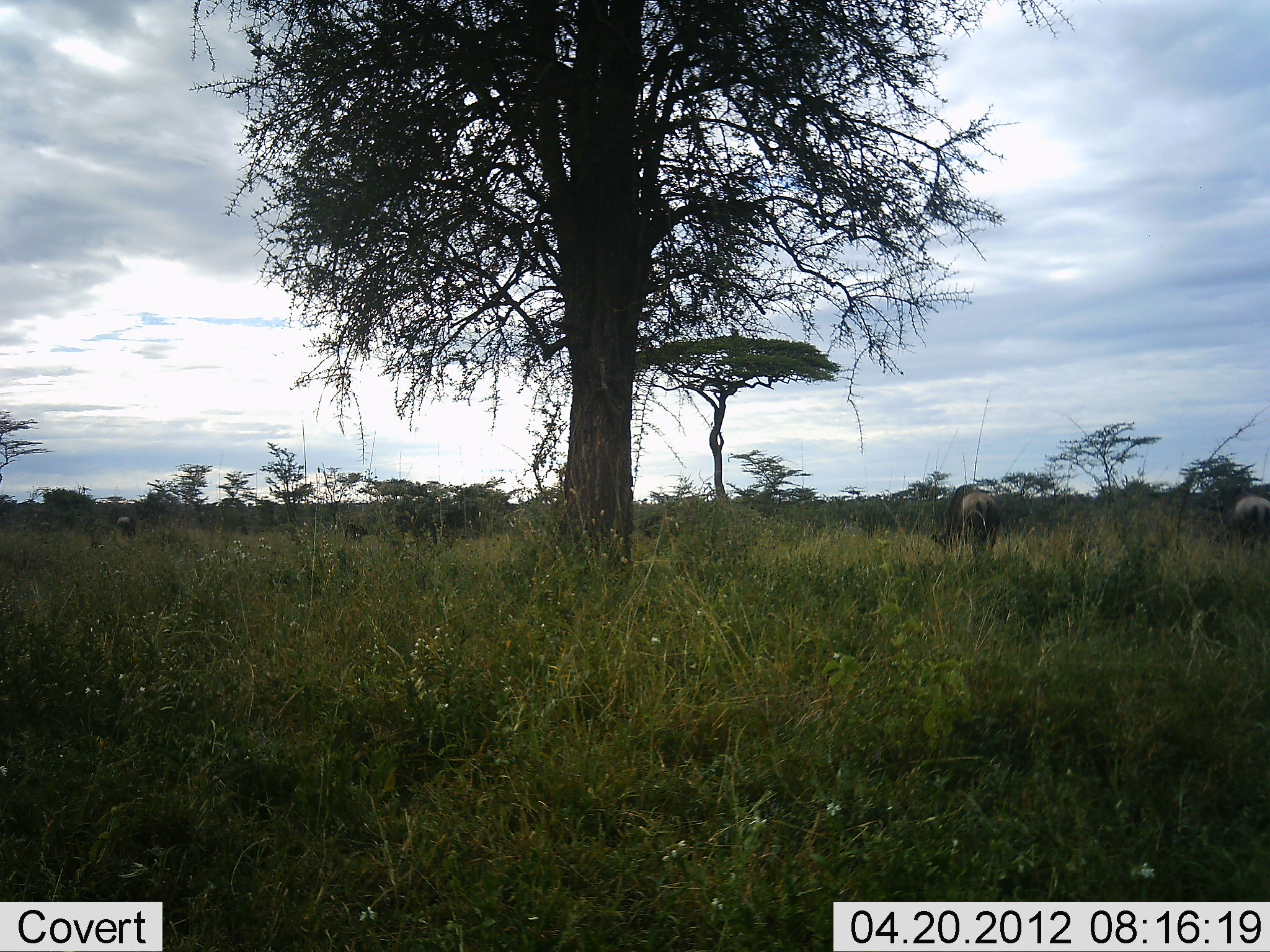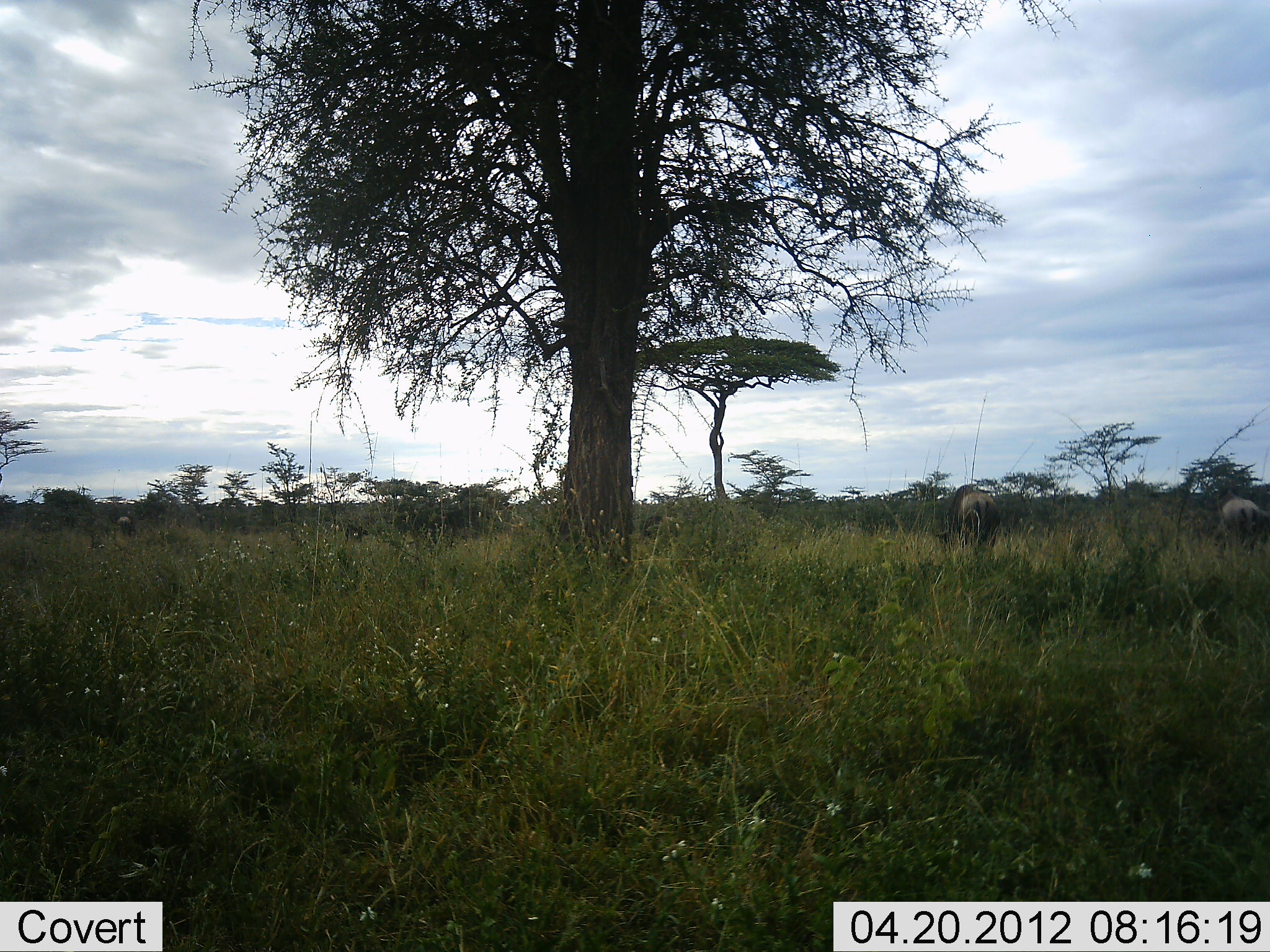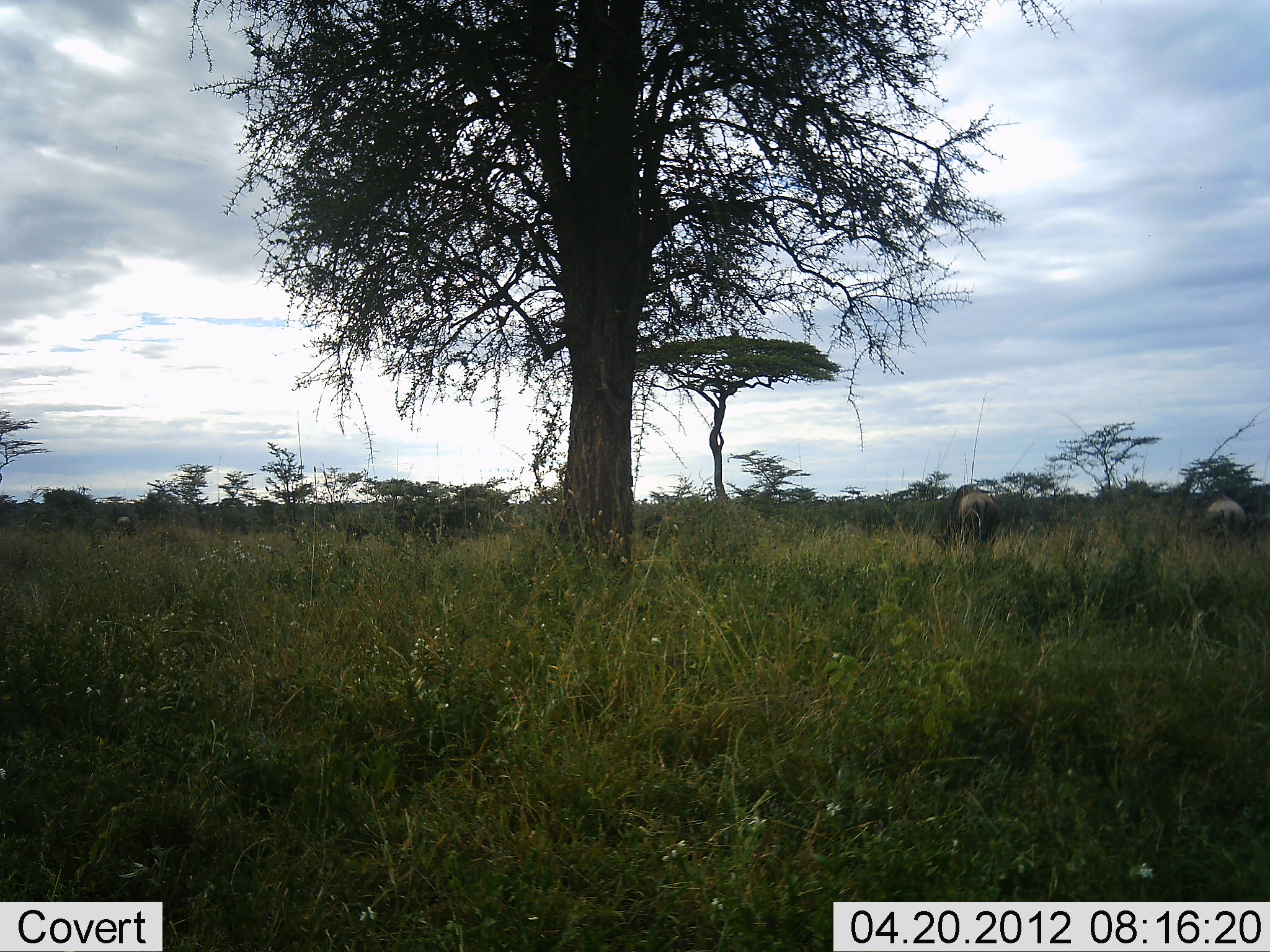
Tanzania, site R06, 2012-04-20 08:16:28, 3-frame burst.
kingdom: Animalia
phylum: Chordata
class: Mammalia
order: Artiodactyla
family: Bovidae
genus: Connochaetes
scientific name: Connochaetes taurinus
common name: blue wildebeest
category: wildebeest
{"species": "wildebeest (blue wildebeest) (Connochaetes taurinus)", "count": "2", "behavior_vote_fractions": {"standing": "29%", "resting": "0%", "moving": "18%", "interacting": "0%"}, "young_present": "0%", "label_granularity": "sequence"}